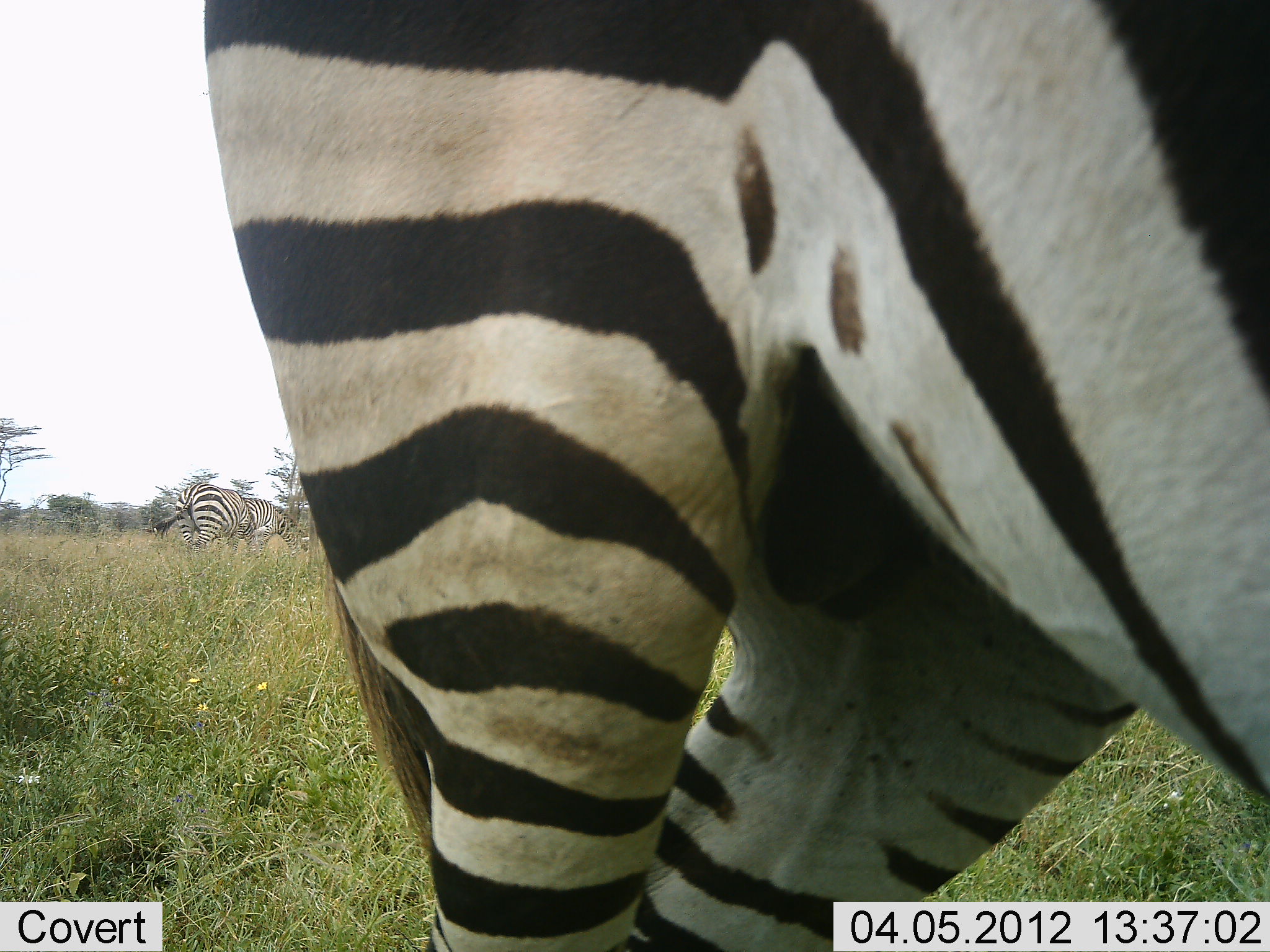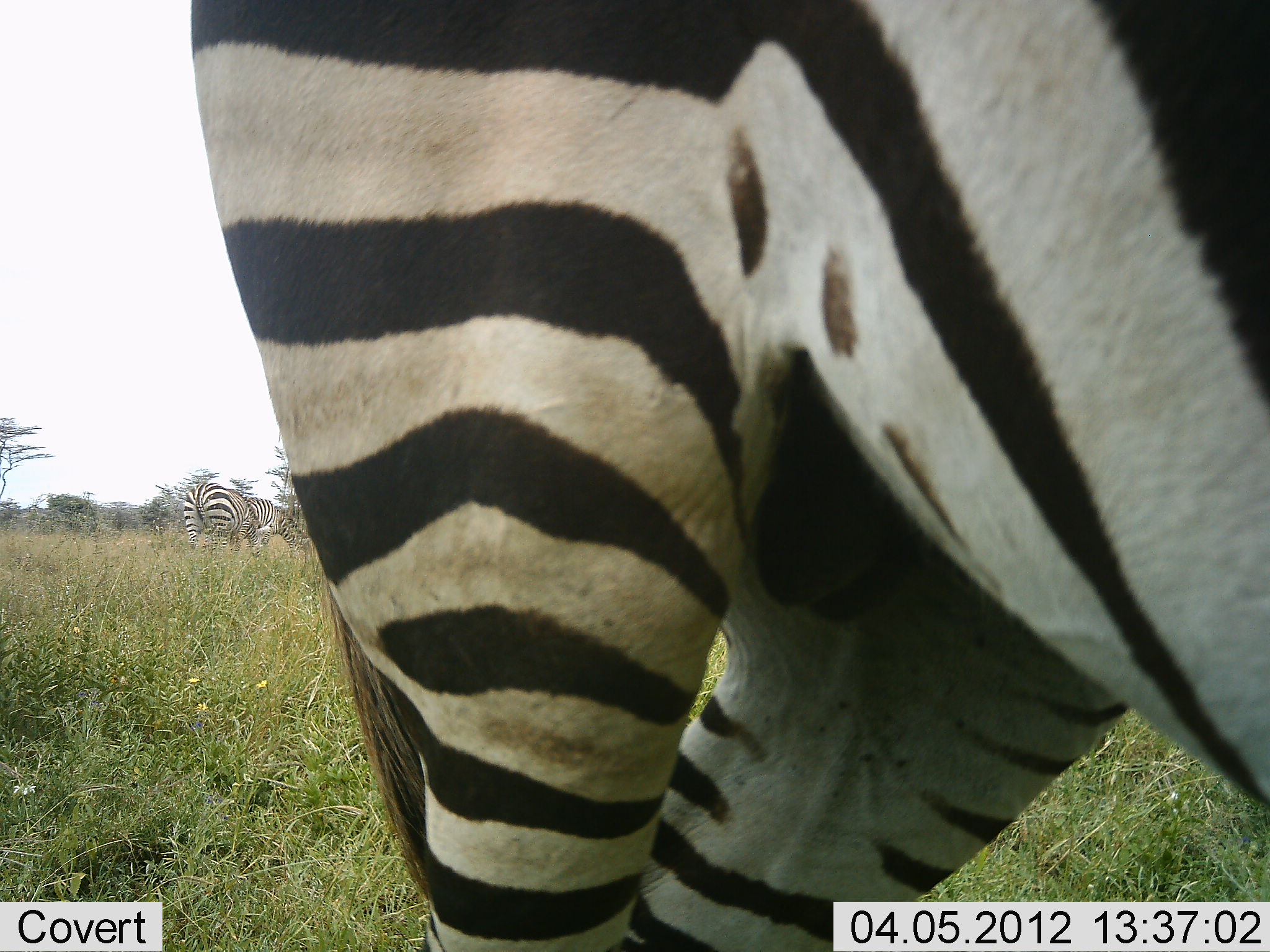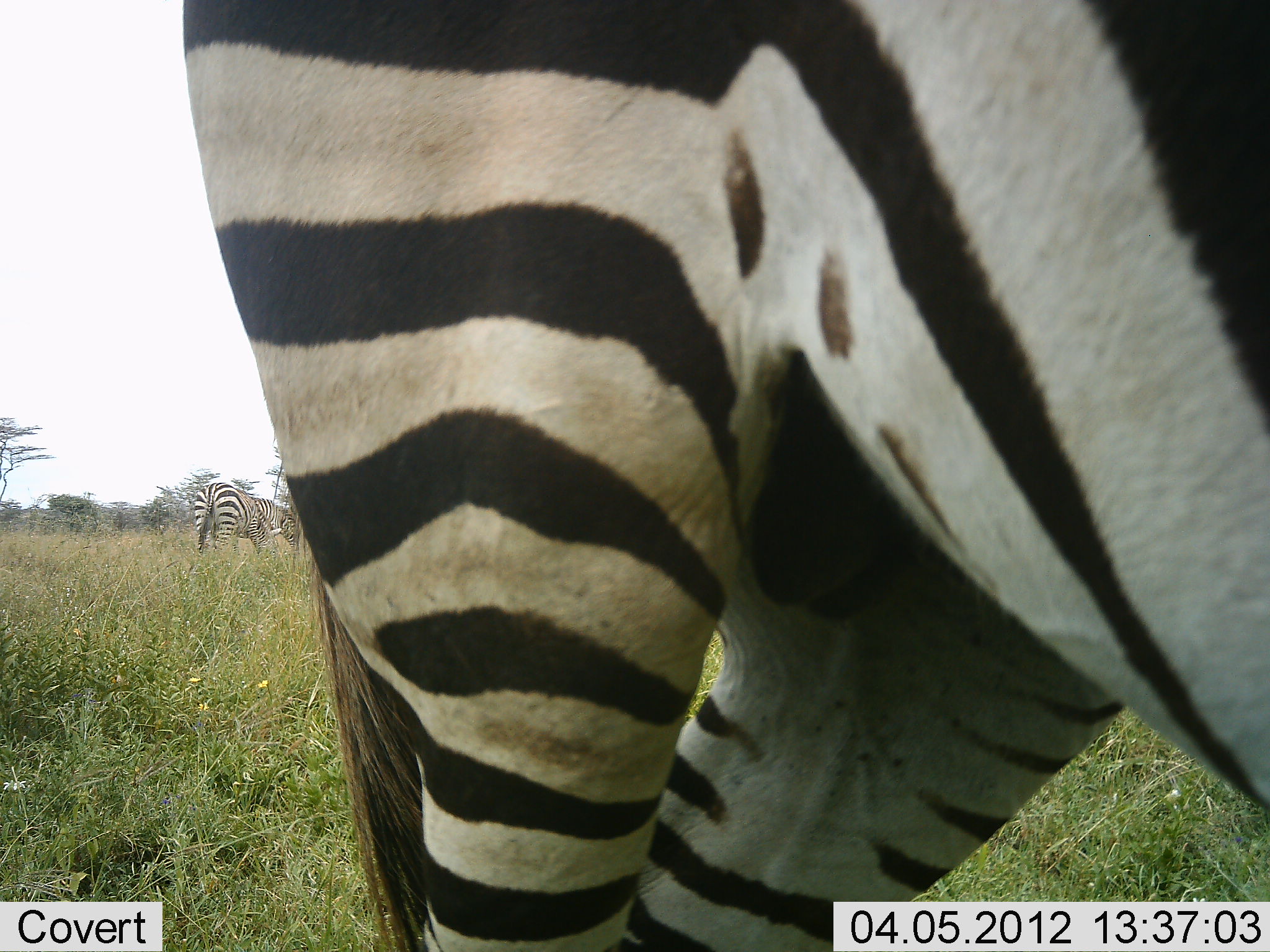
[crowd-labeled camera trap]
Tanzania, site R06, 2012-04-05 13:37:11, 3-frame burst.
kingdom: Animalia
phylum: Chordata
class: Mammalia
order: Perissodactyla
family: Equidae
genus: Equus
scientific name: Equus quagga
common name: plains zebra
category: zebra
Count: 2.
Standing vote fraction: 79%.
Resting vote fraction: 0%.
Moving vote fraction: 7%.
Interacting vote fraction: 0%.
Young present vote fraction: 0%.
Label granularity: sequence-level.